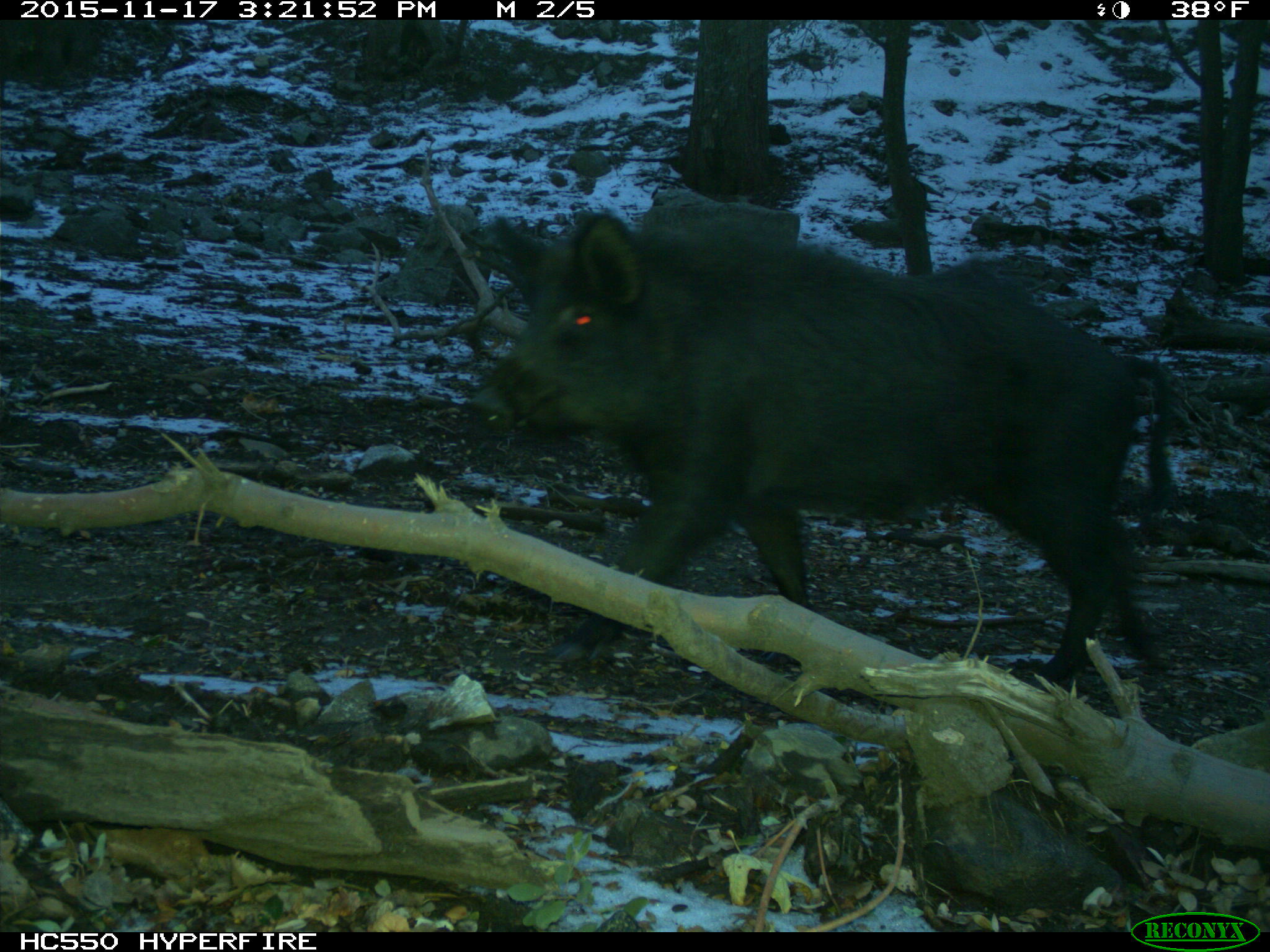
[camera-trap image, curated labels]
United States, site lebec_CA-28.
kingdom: Animalia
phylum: Chordata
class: Mammalia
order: Artiodactyla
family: Suidae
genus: Sus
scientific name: Sus scrofa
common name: wild boar